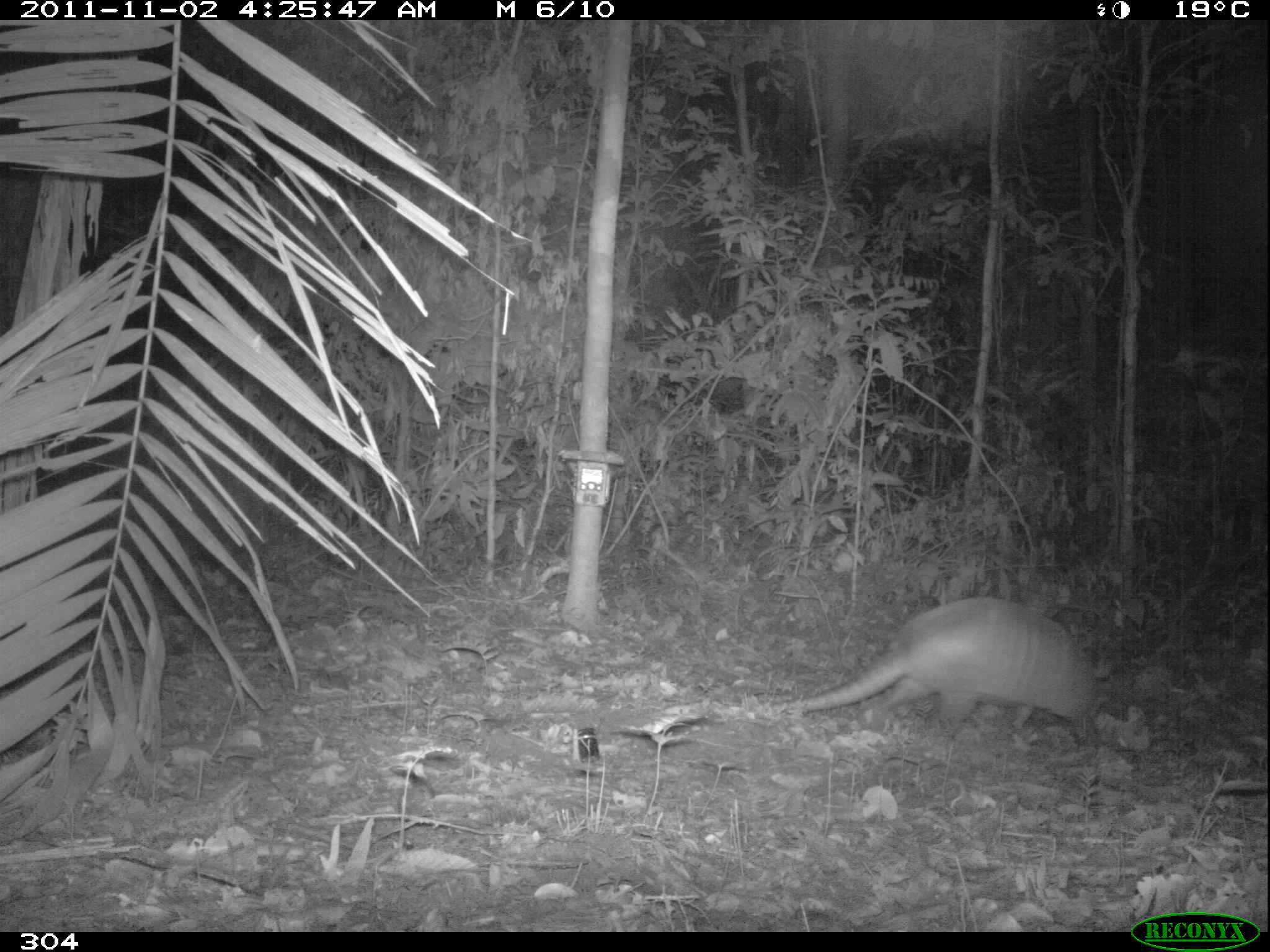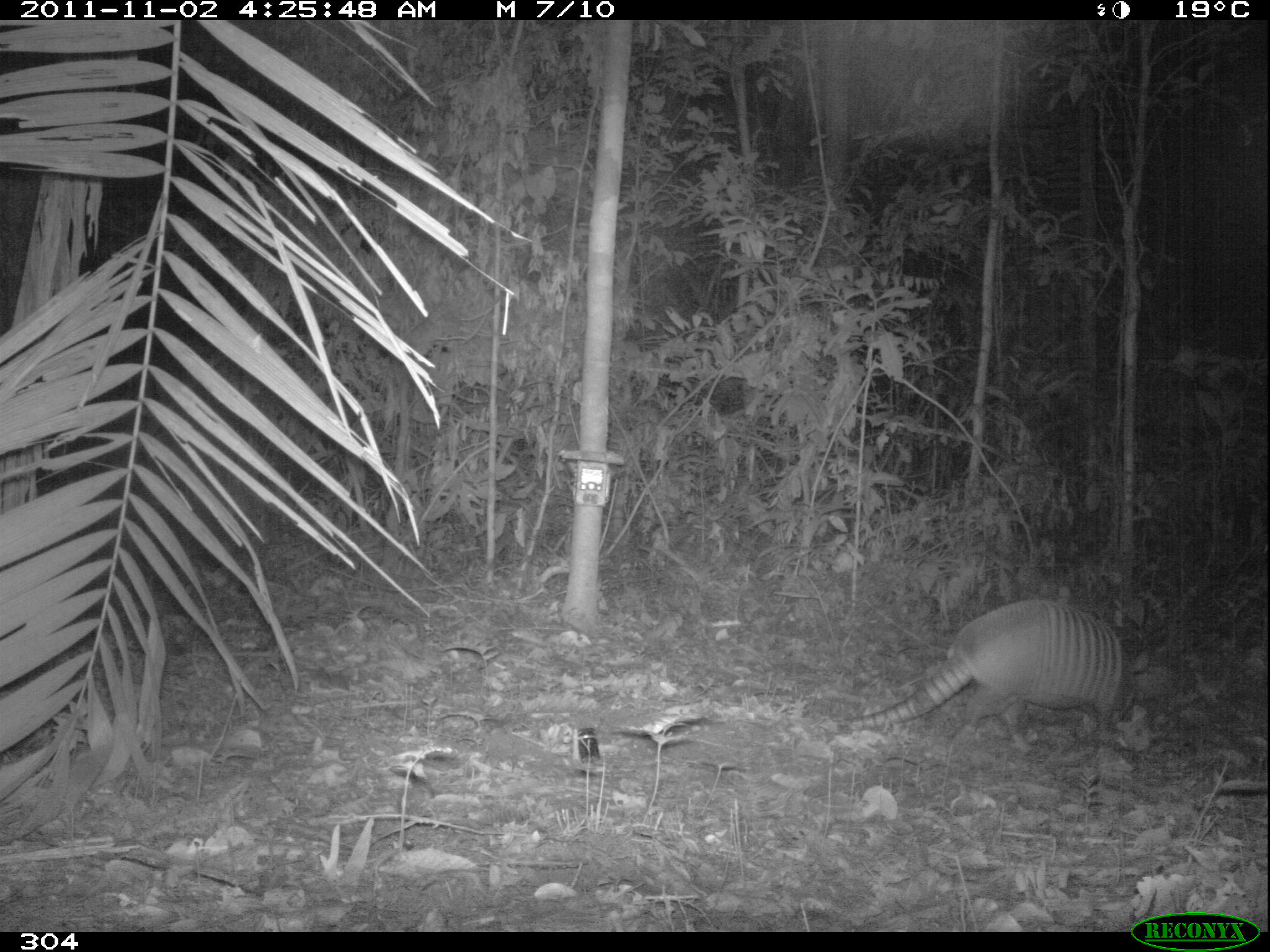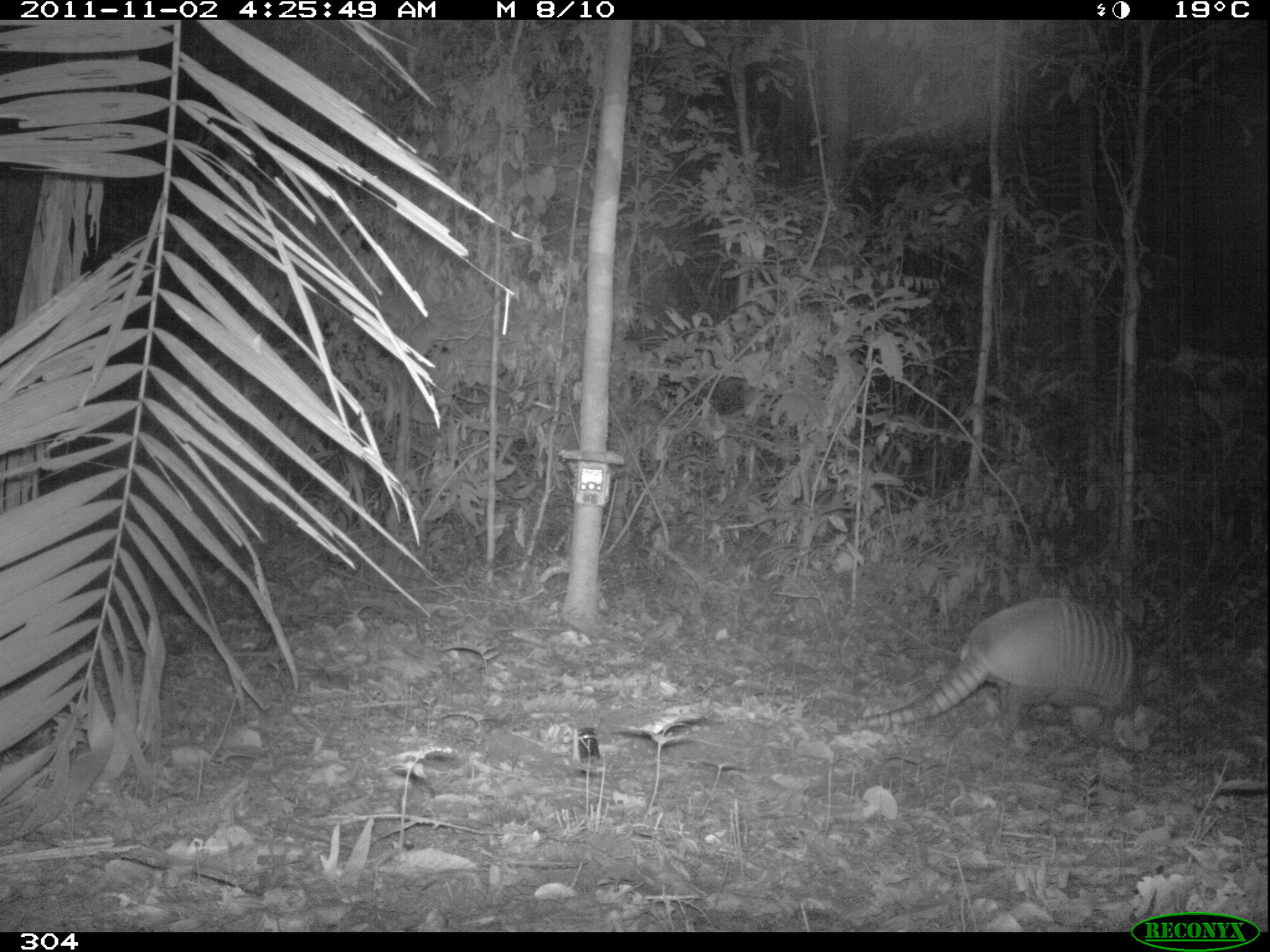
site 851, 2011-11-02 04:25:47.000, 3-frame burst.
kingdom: Animalia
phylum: Chordata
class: Mammalia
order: Cingulata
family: Dasypodidae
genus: Dasypus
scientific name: Dasypus kappleri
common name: greater long-nosed armadillo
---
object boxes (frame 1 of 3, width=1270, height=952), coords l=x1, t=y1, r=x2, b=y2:
dasypus kappleri: l=772, t=595, r=1099, b=734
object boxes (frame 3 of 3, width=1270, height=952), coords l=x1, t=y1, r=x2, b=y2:
dasypus kappleri: l=840, t=595, r=1162, b=742